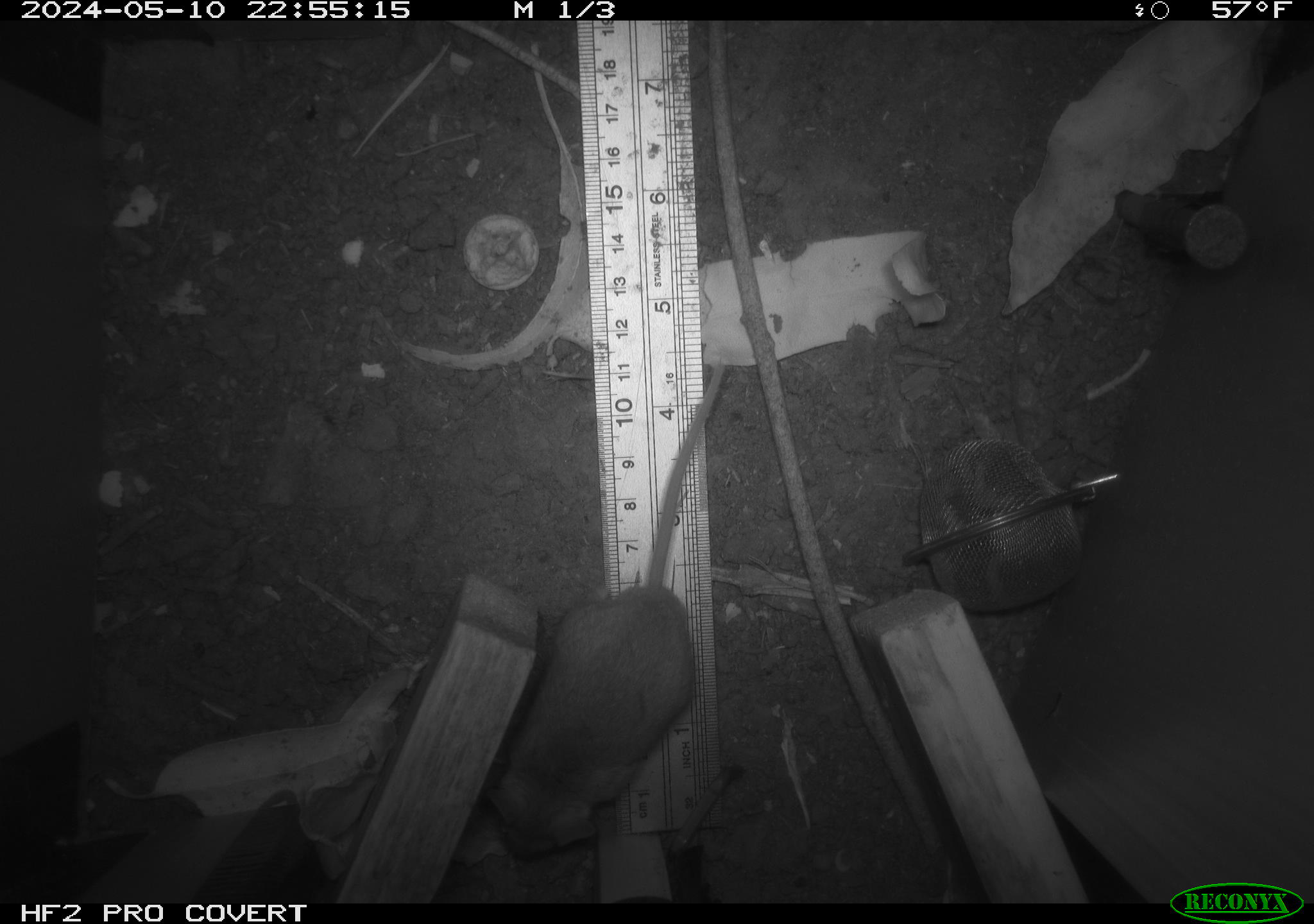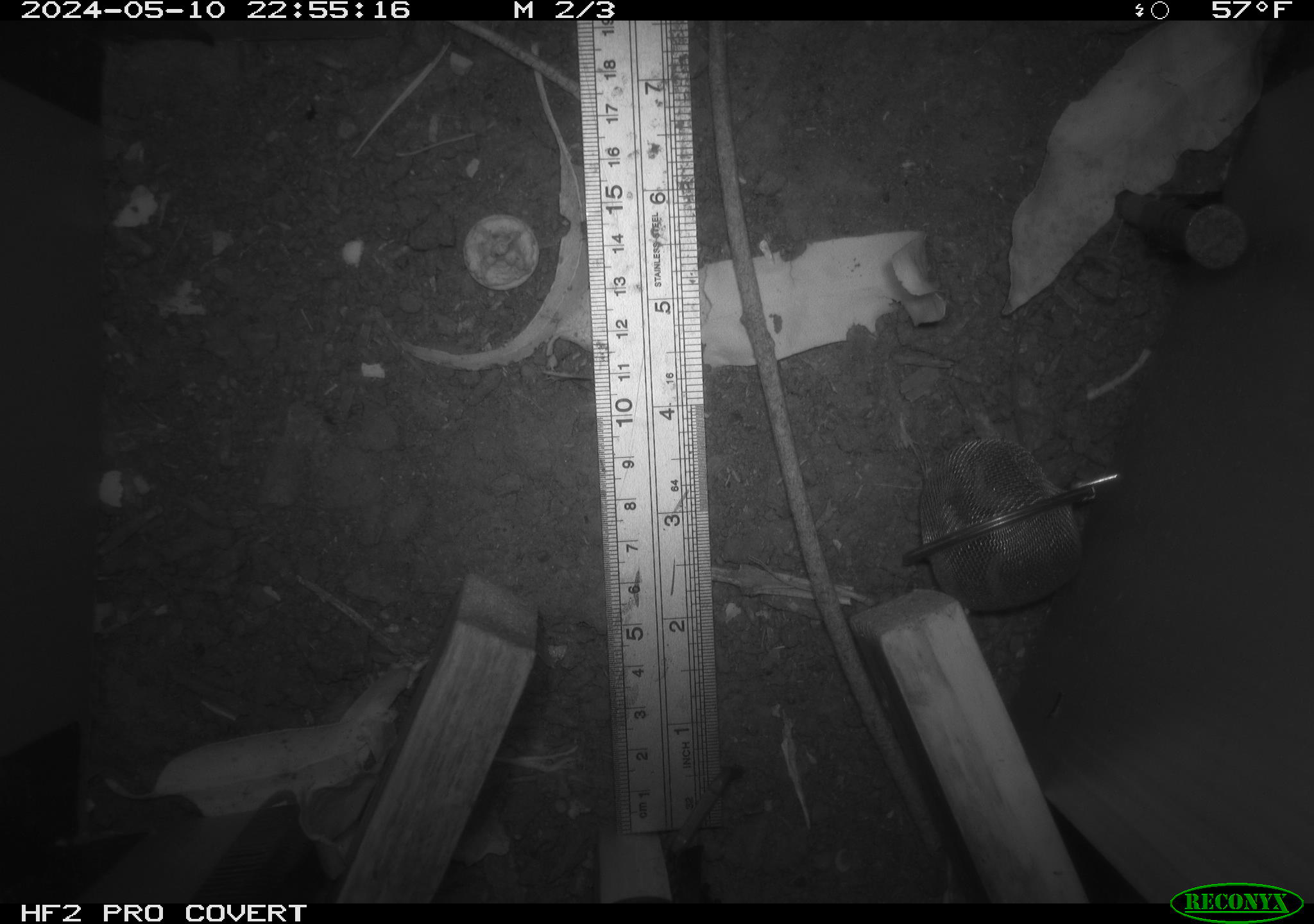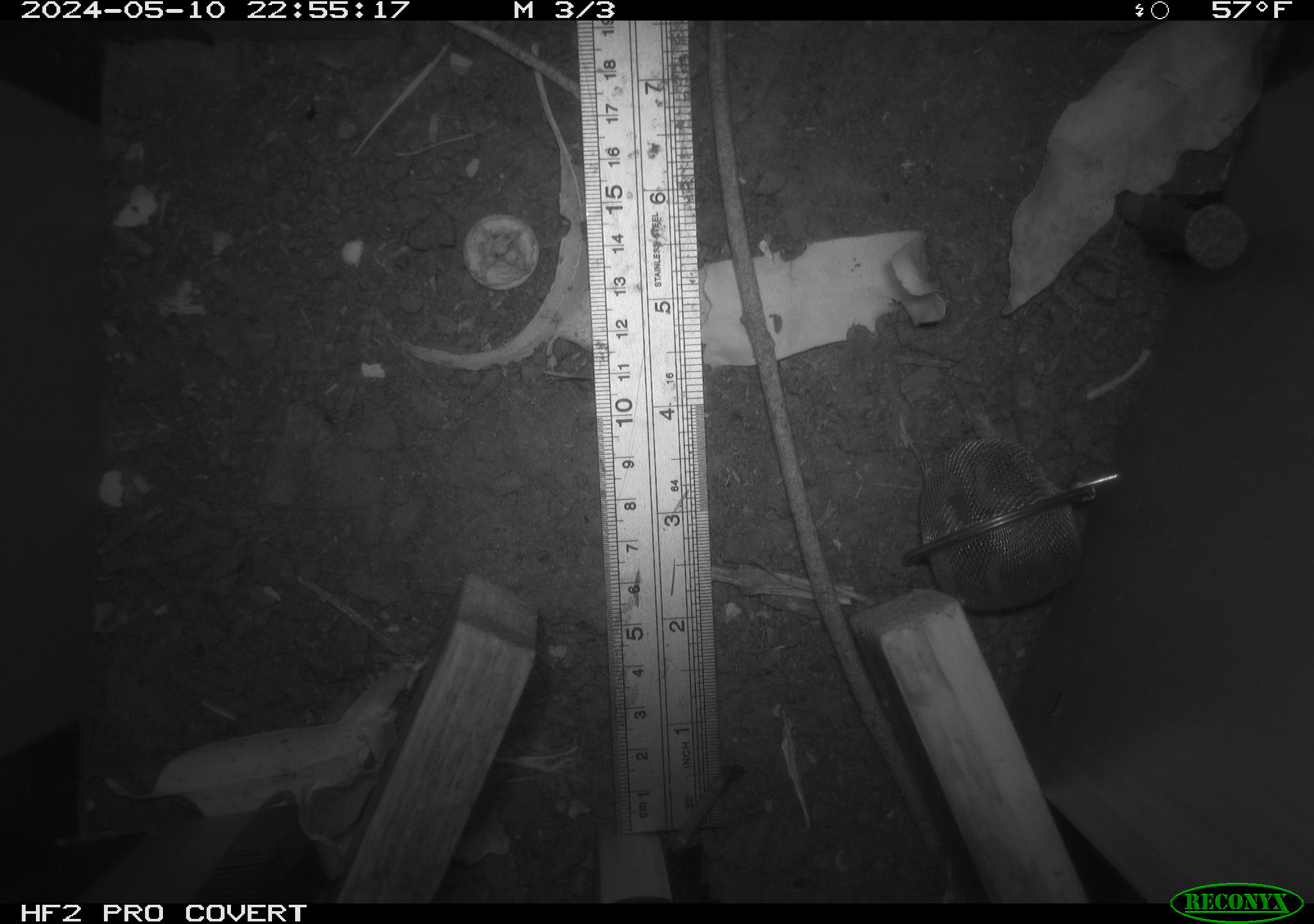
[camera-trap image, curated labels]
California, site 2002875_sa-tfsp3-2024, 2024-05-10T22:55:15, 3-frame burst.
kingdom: Animalia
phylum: Chordata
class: Mammalia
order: Rodentia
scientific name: Rodentia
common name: mouse species